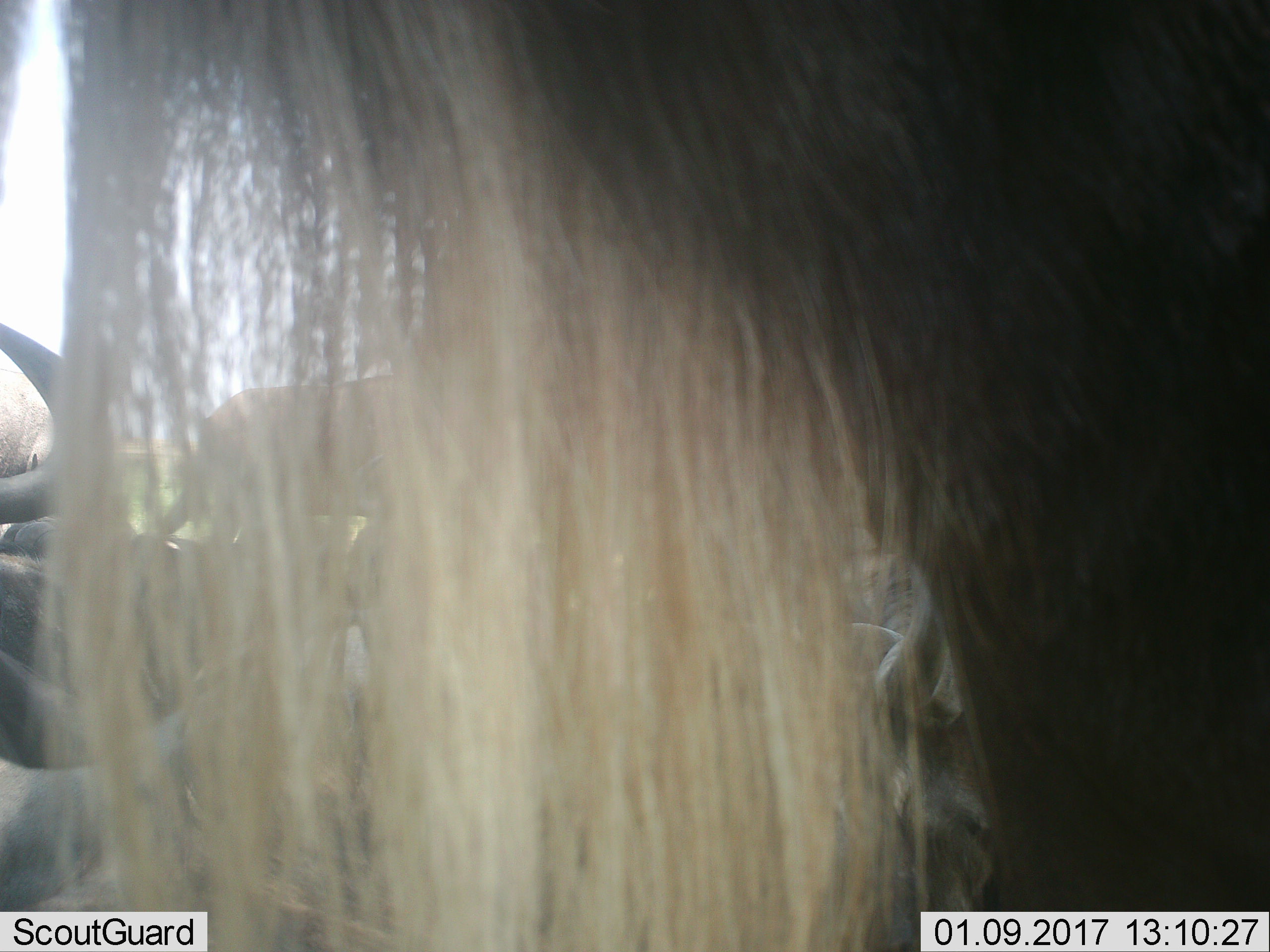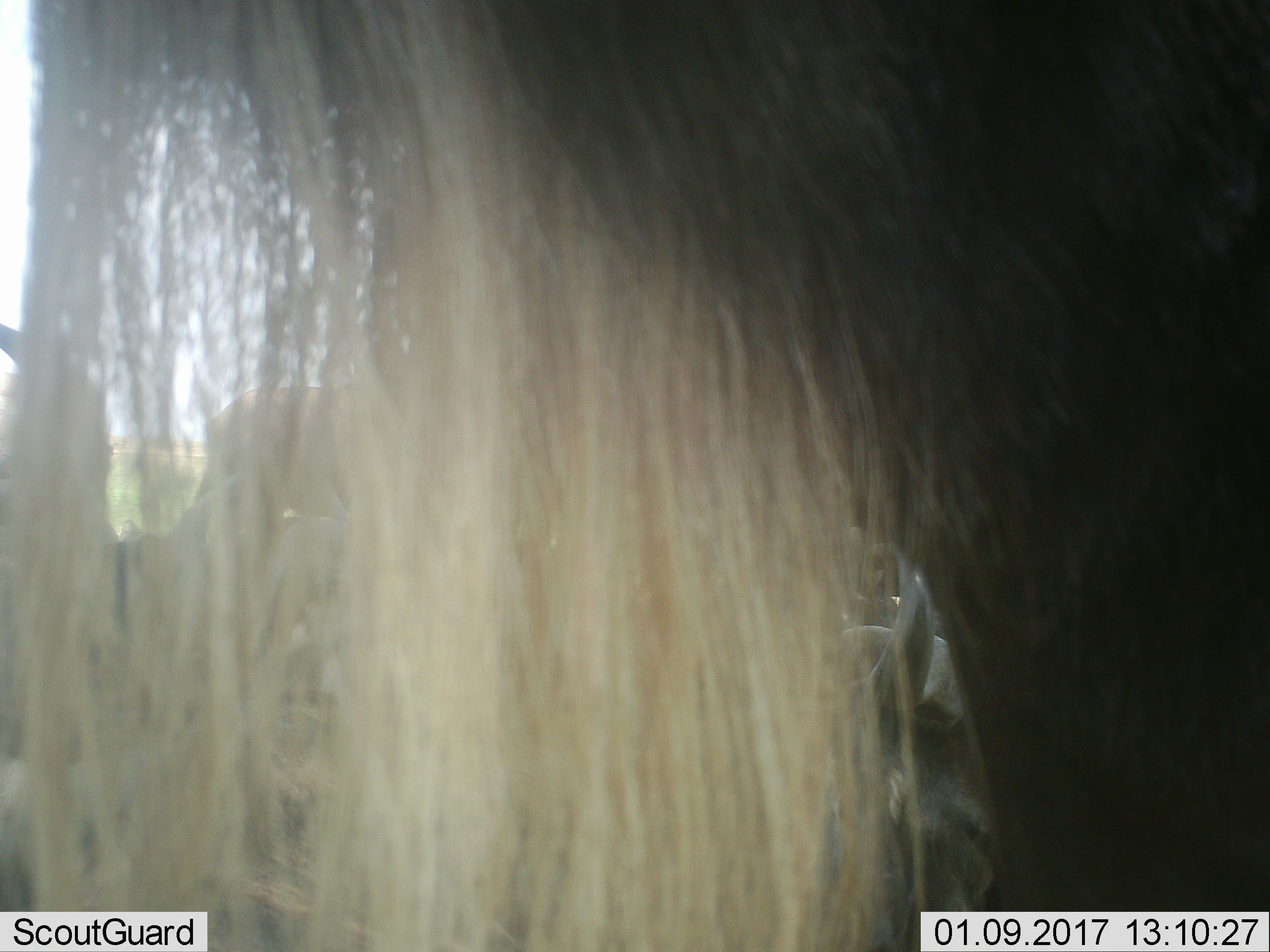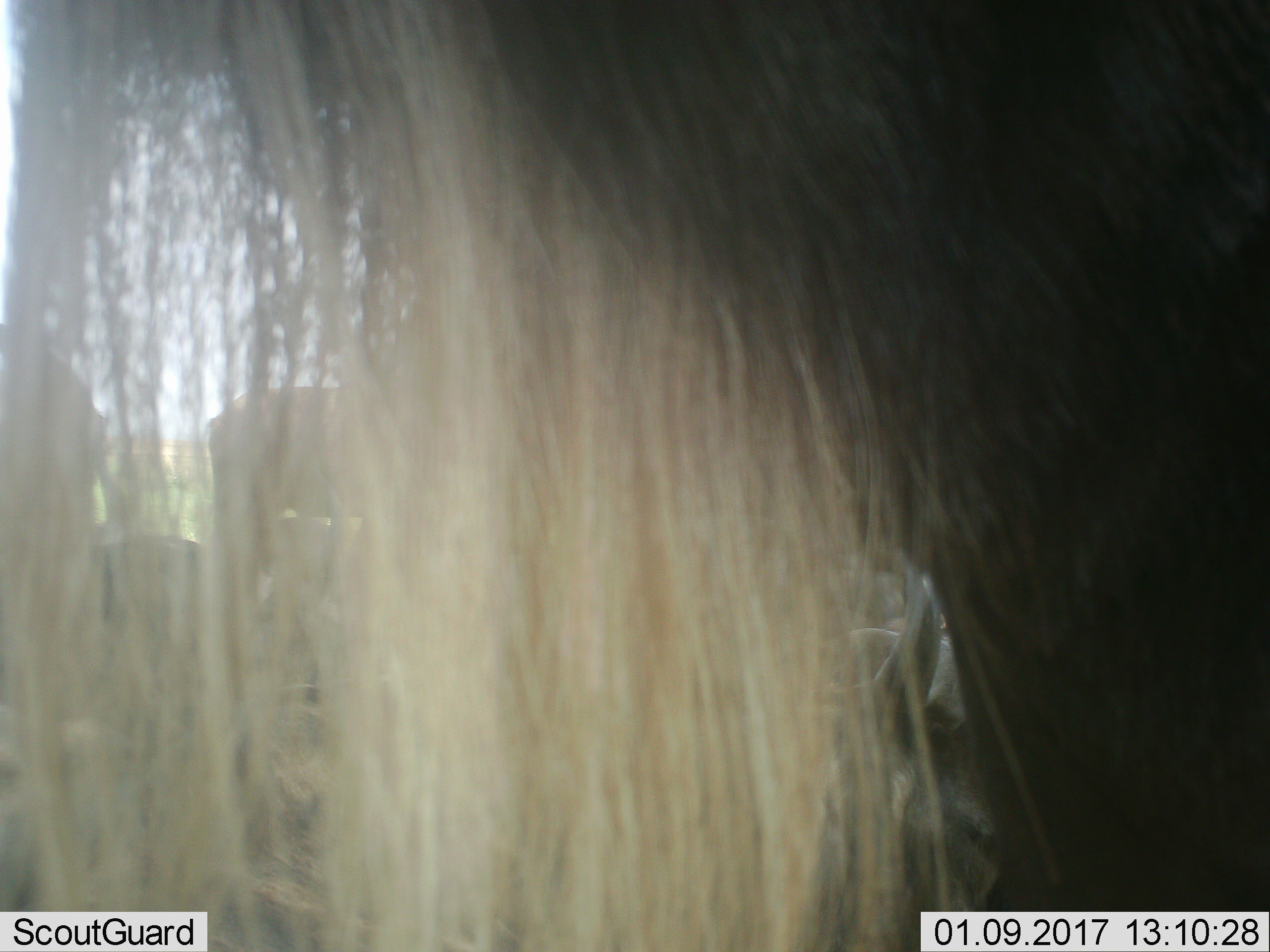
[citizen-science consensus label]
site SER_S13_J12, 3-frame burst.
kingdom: Animalia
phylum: Chordata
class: Mammalia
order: Artiodactyla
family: Bovidae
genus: Connochaetes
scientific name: Connochaetes taurinus taurinus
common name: blue wildebeest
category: wildebeestblue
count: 5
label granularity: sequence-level